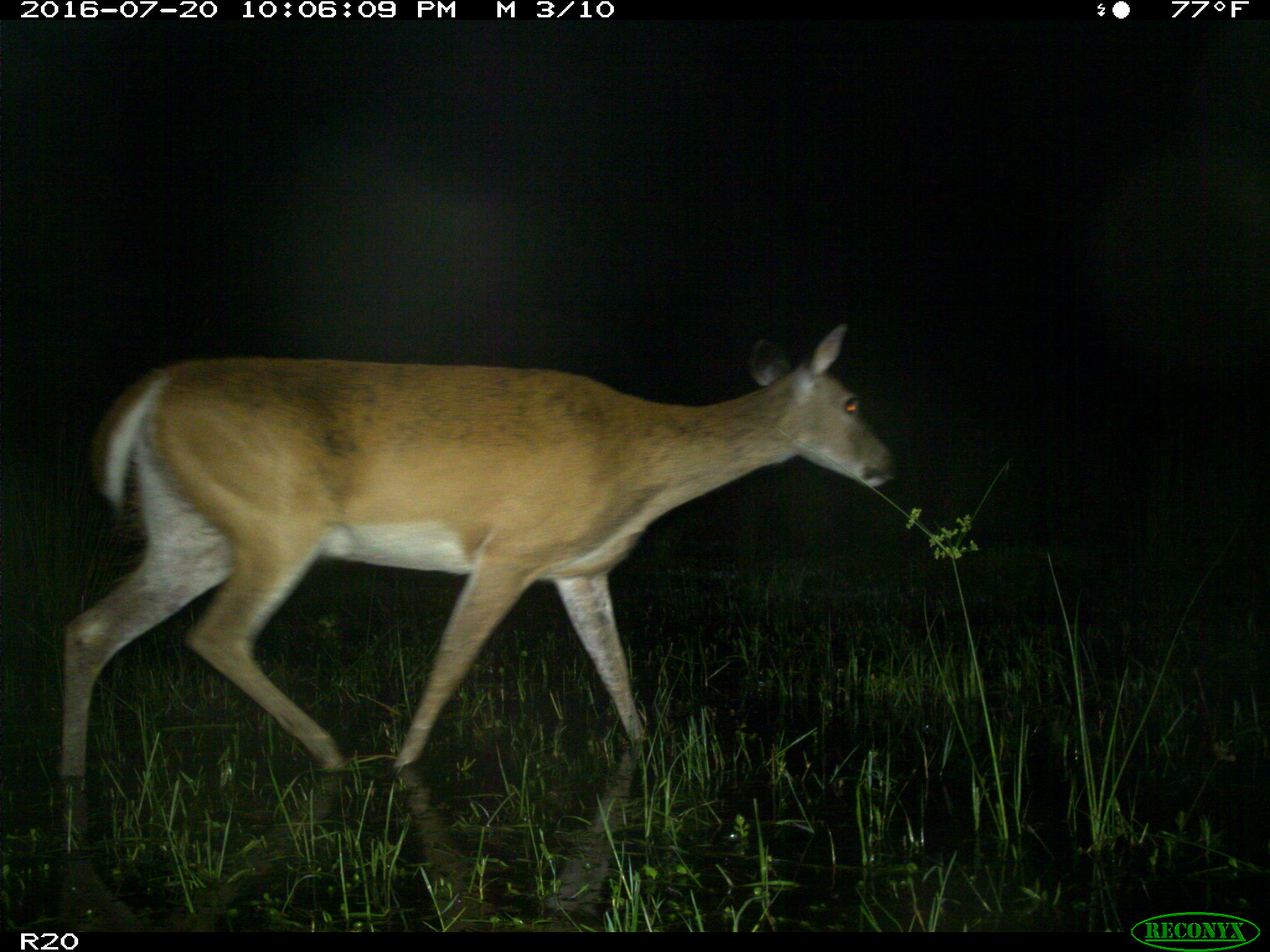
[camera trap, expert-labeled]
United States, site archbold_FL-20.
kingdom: Animalia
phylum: Chordata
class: Mammalia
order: Artiodactyla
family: Cervidae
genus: Odocoileus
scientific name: Odocoileus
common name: deer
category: unidentified deer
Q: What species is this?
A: Unidentified deer (deer) (Odocoileus).